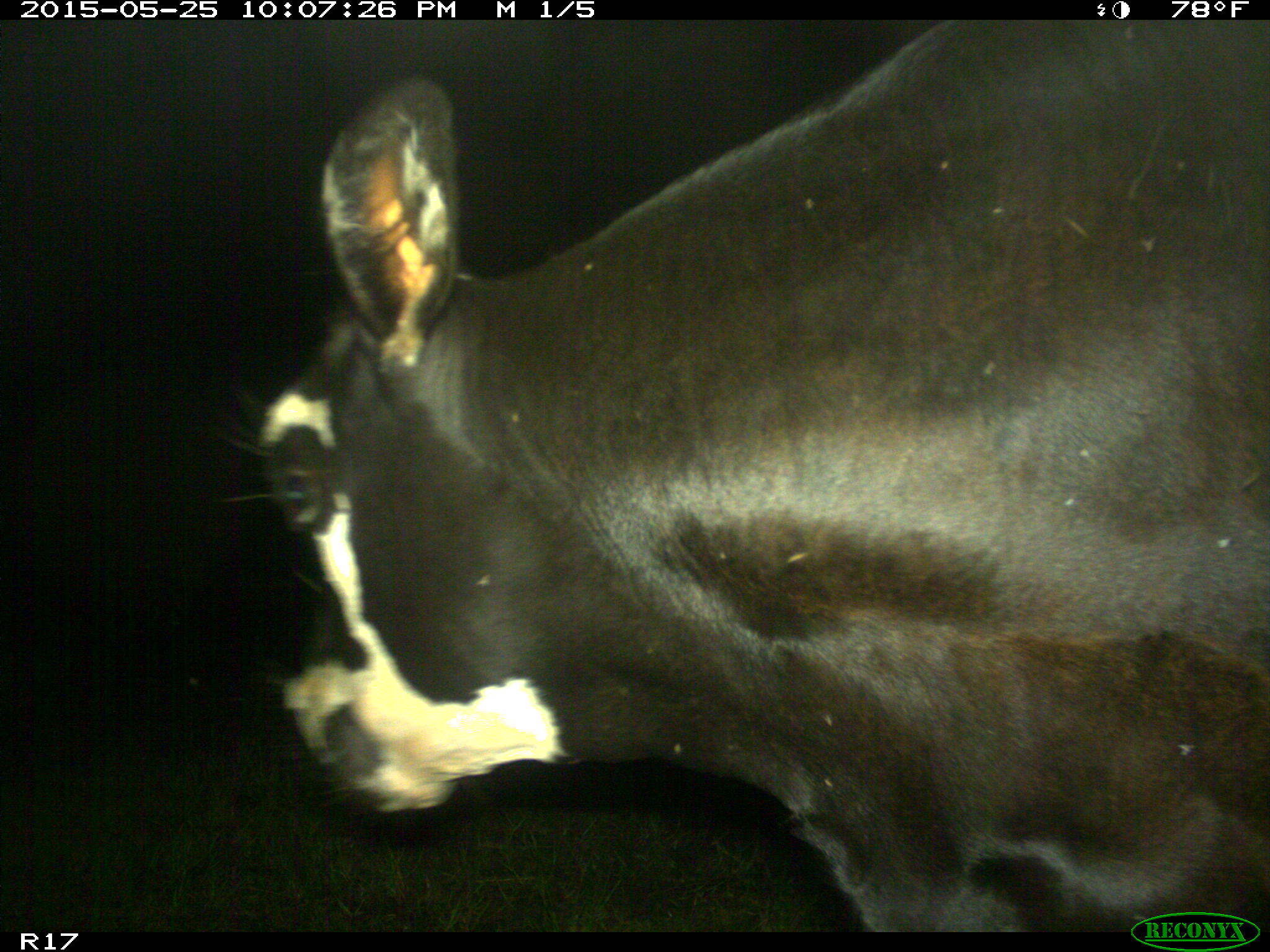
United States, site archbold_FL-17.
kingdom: Animalia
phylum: Chordata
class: Mammalia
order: Artiodactyla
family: Bovidae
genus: Bos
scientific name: Bos taurus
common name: domestic cow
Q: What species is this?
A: Bos taurus (domestic cow).